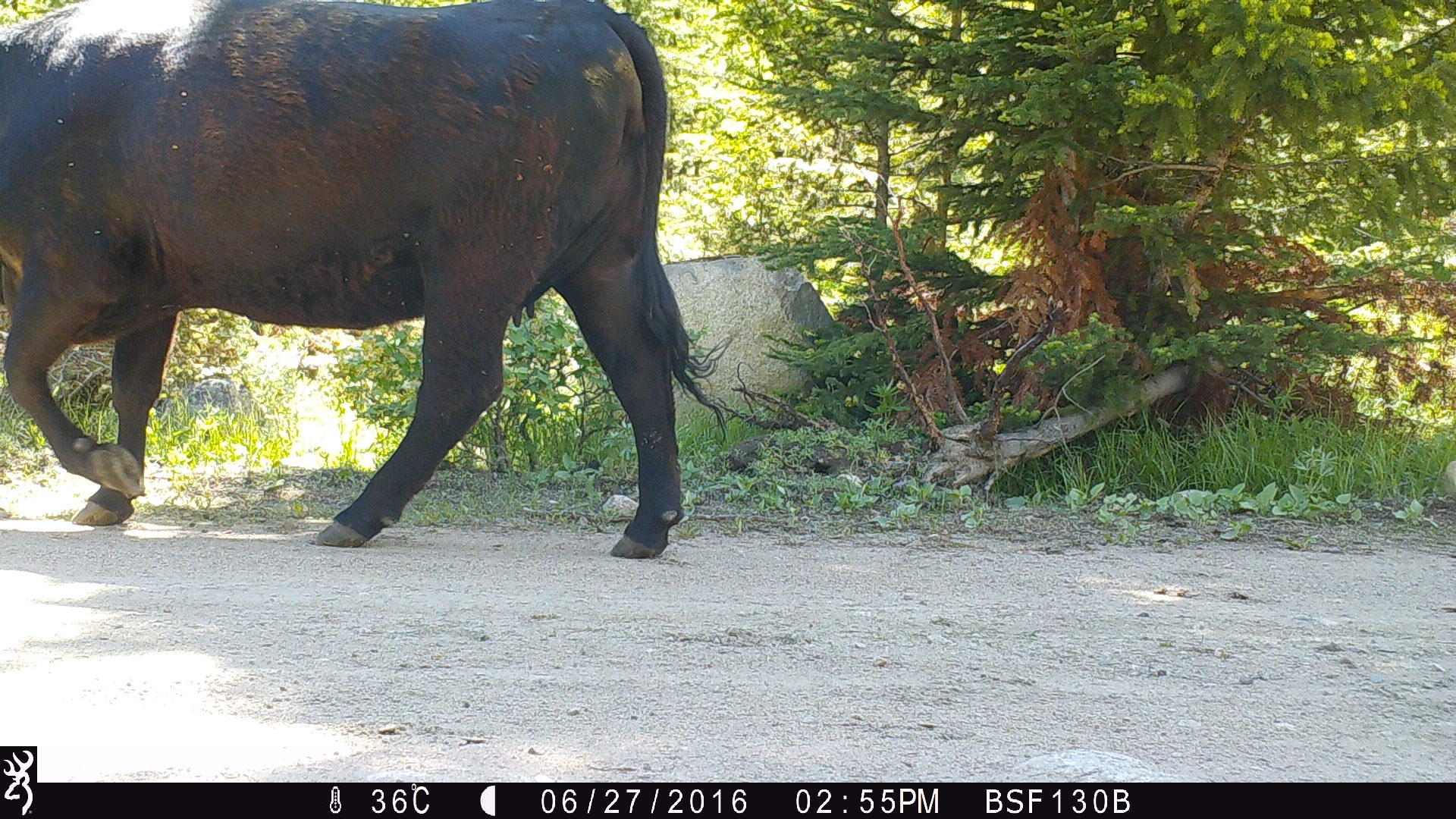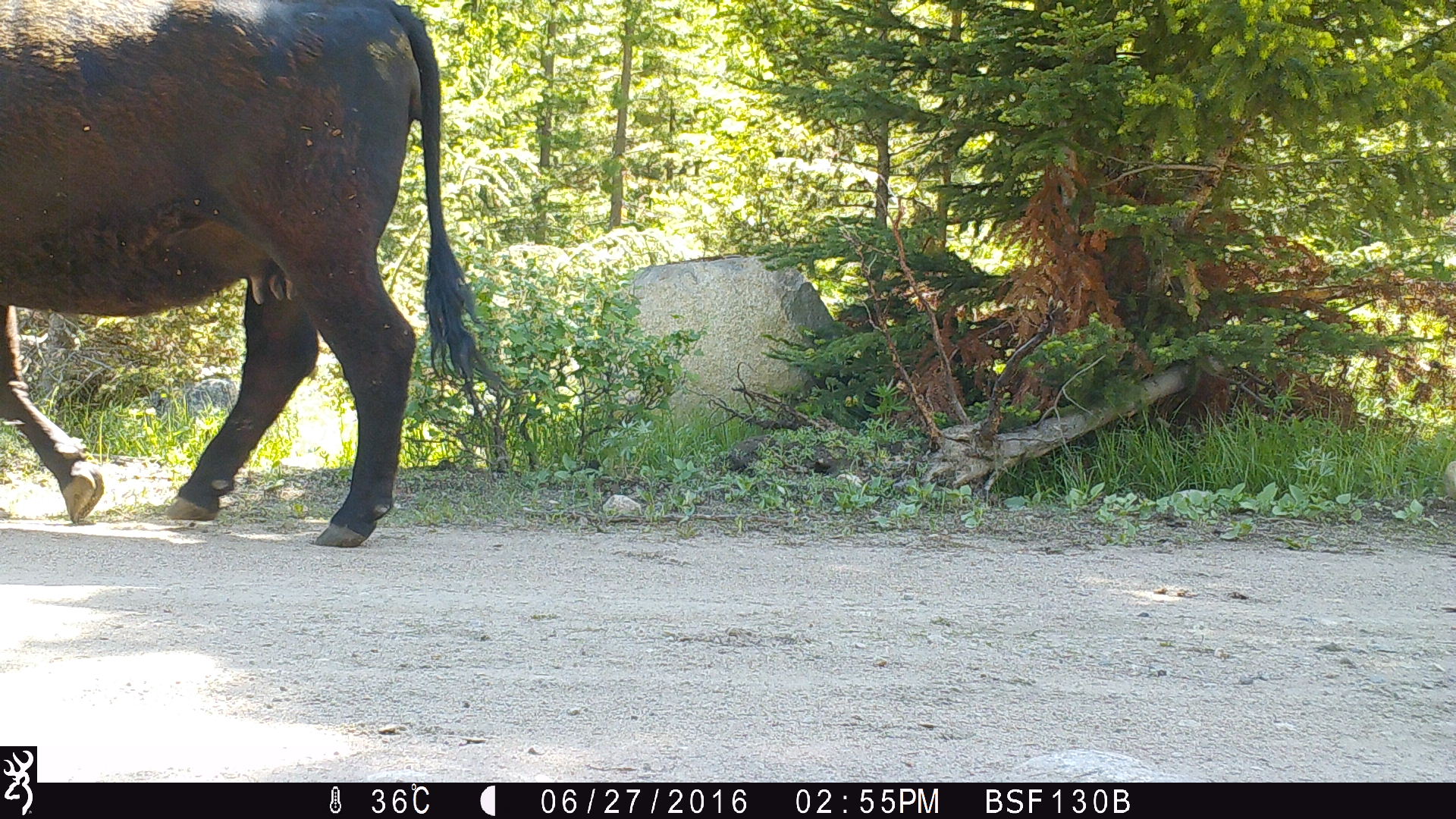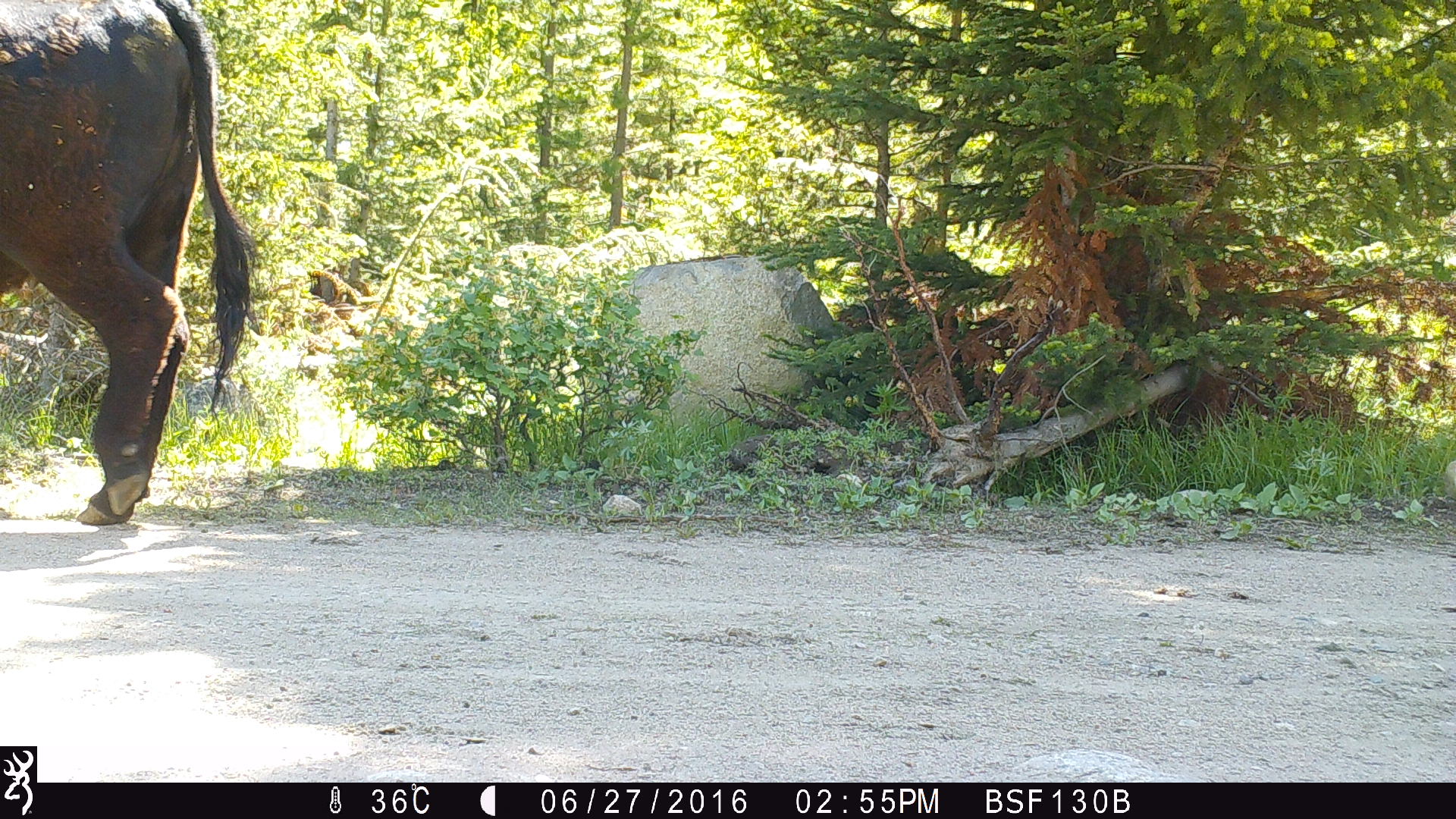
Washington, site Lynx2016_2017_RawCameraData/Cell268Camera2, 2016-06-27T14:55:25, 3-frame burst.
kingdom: Animalia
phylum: Chordata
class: Mammalia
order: Artiodactyla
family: Bovidae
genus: Bos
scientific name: Bos taurus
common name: domestic cattle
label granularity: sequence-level